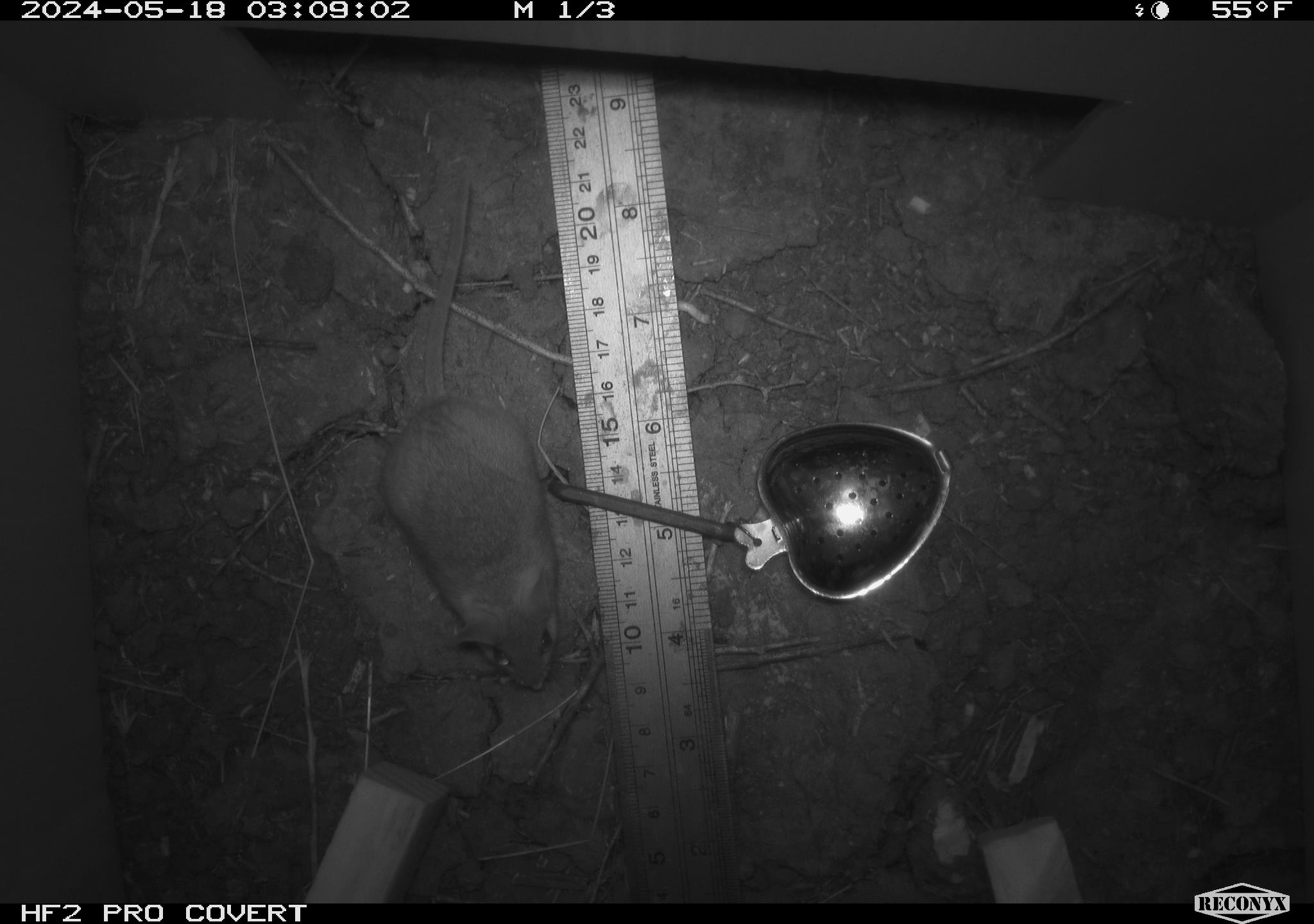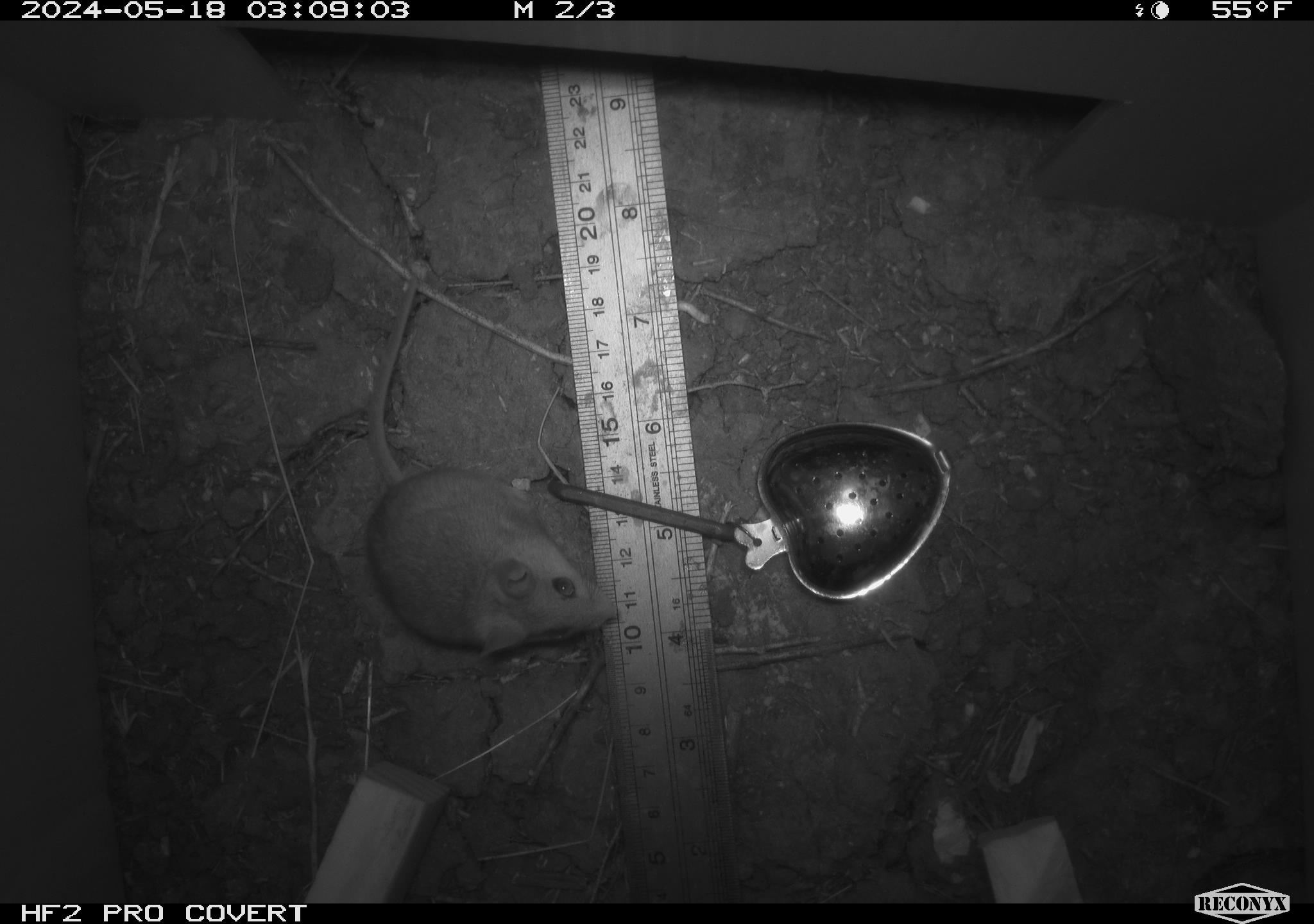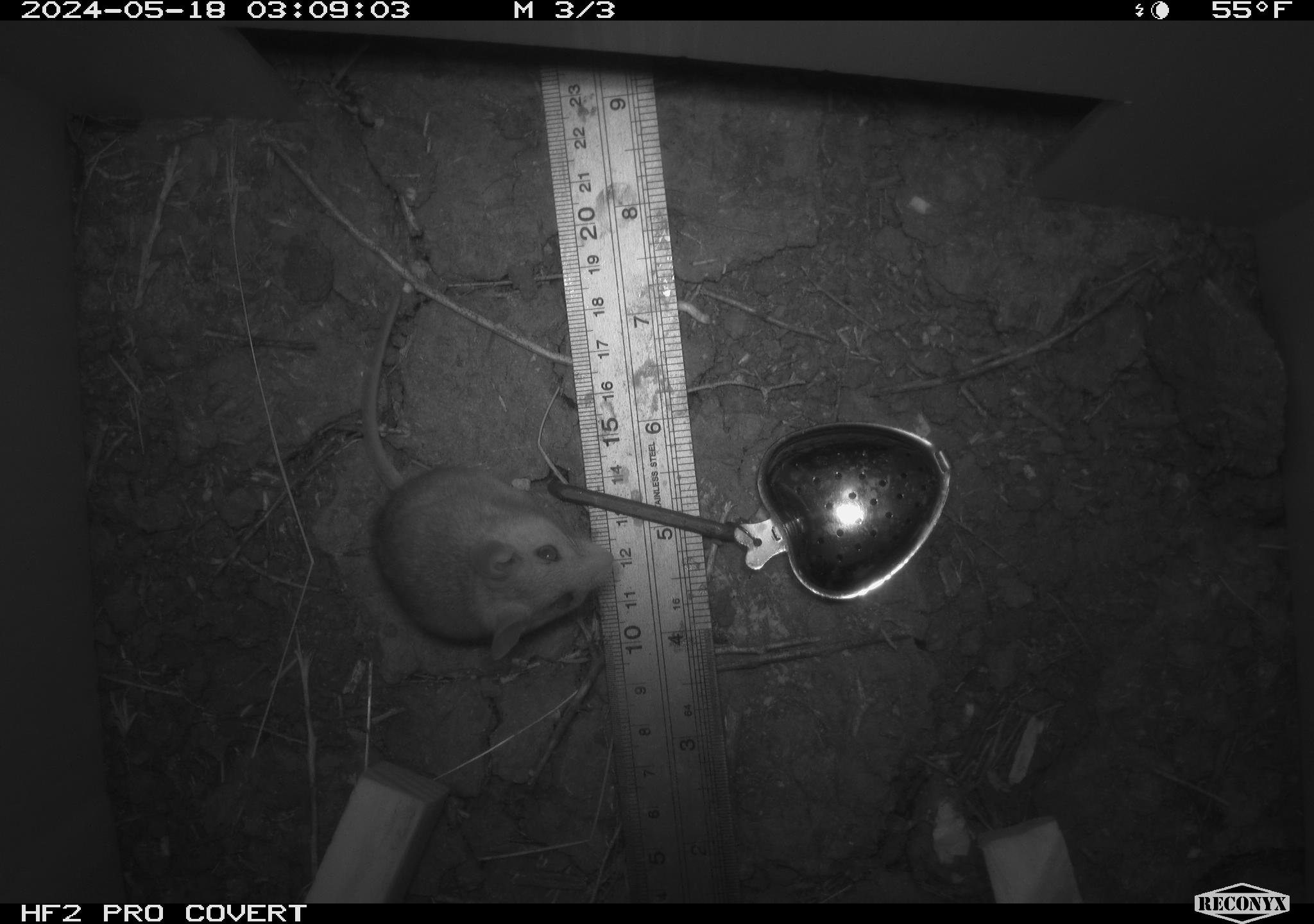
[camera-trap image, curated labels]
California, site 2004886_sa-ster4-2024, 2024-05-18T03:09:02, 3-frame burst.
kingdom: Animalia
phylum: Chordata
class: Mammalia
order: Rodentia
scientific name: Rodentia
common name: mouse species